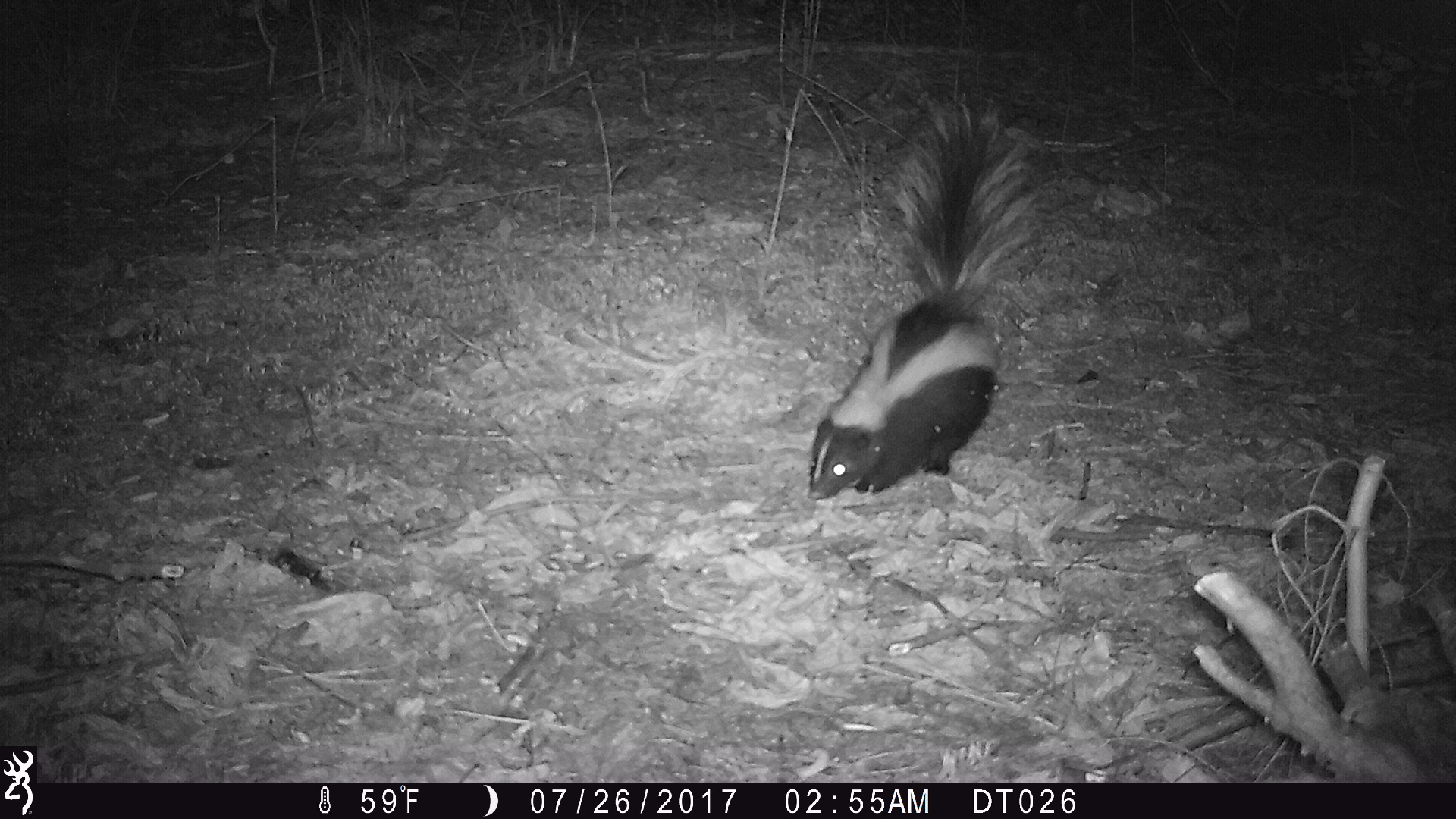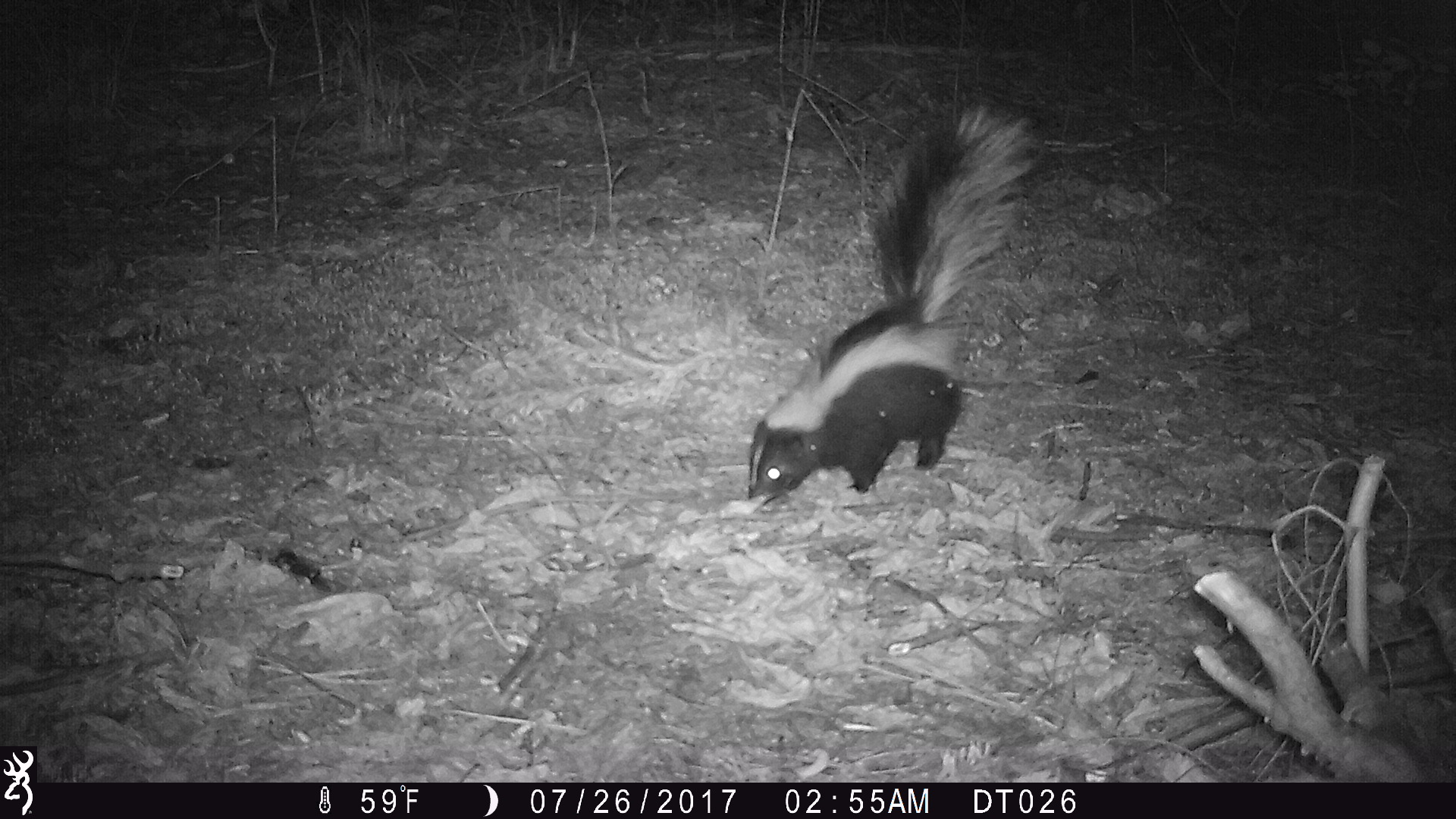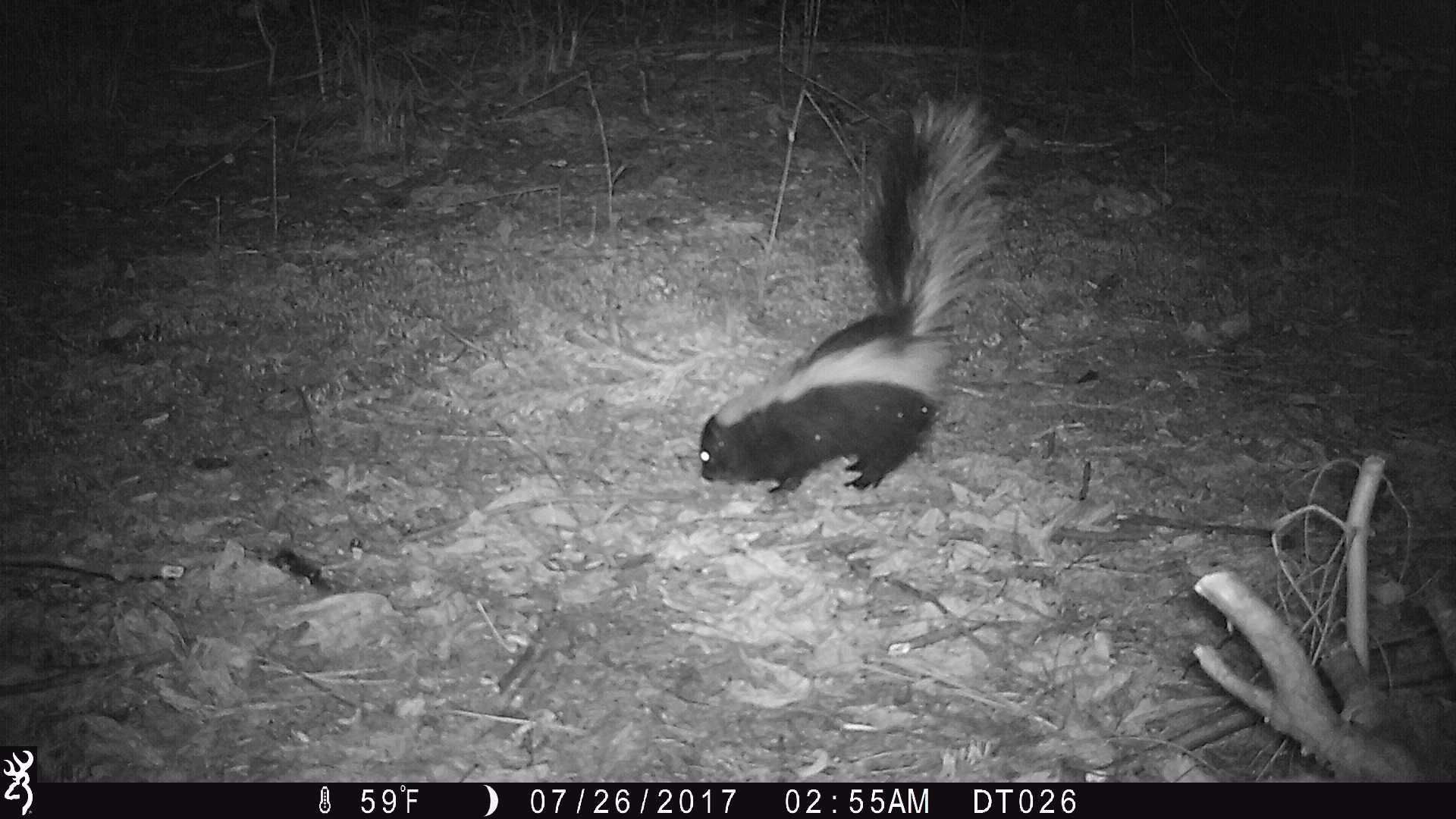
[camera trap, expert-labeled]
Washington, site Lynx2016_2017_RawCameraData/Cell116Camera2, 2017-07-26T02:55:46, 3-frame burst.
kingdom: Animalia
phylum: Chordata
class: Mammalia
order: Carnivora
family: Mephitidae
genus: Mephitis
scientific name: Mephitis mephitis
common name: striped skunk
Mephitis mephitis (striped skunk). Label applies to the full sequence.